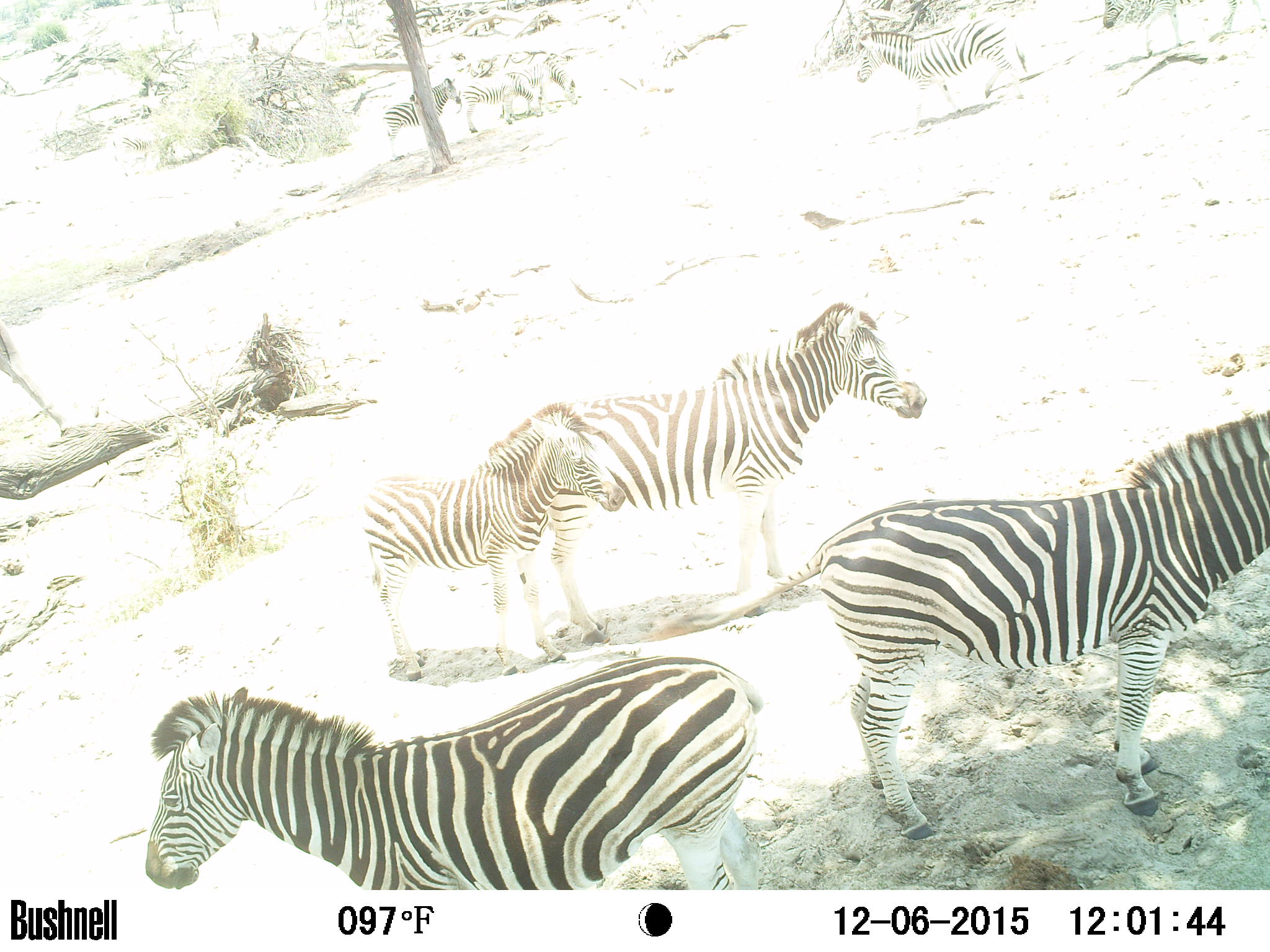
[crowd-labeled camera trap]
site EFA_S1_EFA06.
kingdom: Animalia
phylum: Chordata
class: Mammalia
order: Perissodactyla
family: Equidae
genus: Equus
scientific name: Equus quagga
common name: plains zebra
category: zebraplains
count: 8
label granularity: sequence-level